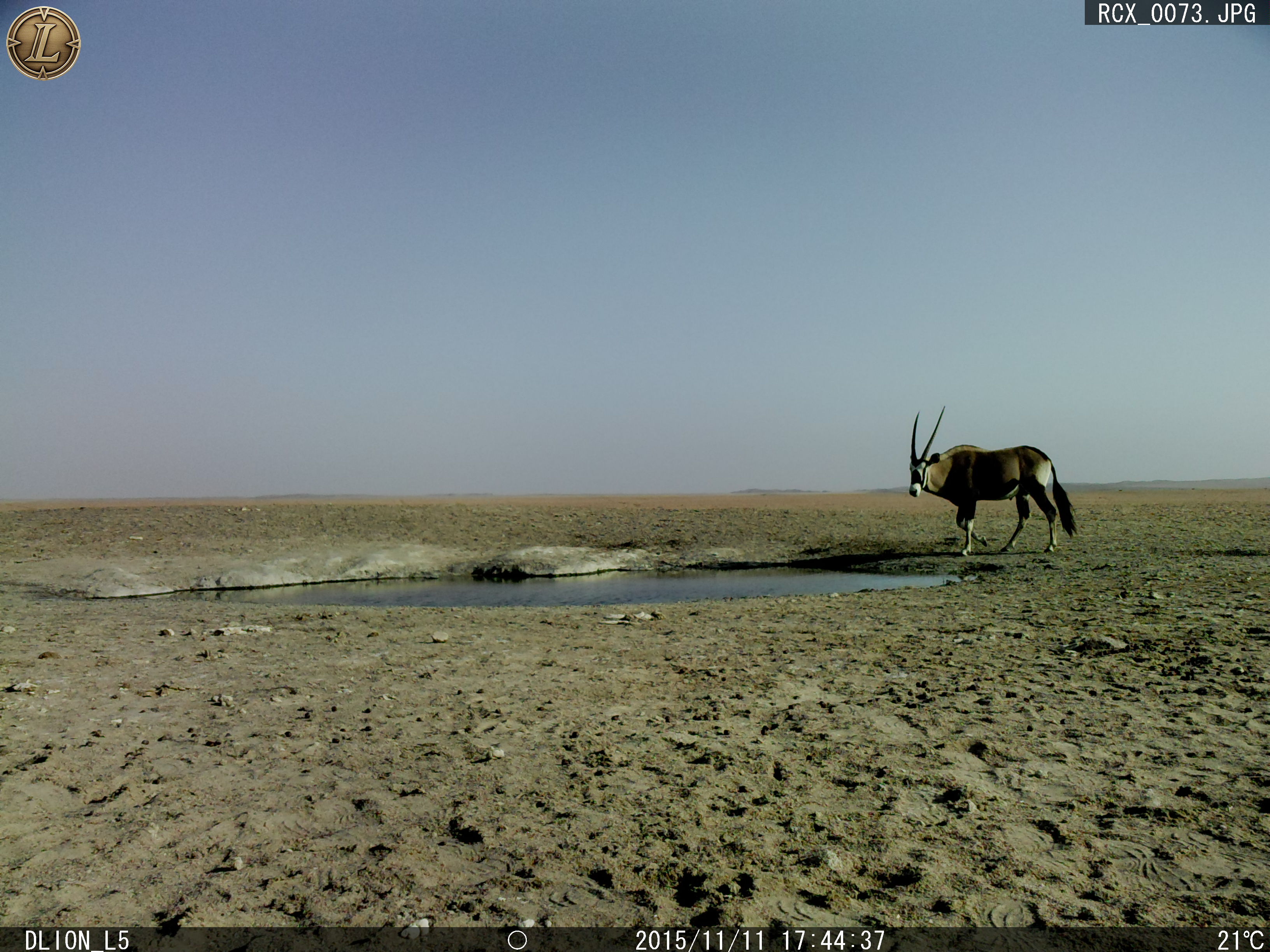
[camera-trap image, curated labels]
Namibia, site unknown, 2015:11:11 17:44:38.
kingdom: Animalia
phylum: Chordata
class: Mammalia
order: Artiodactyla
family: Bovidae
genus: Oryx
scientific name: Oryx gazella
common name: gemsbok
Oryx gazella (gemsbok).